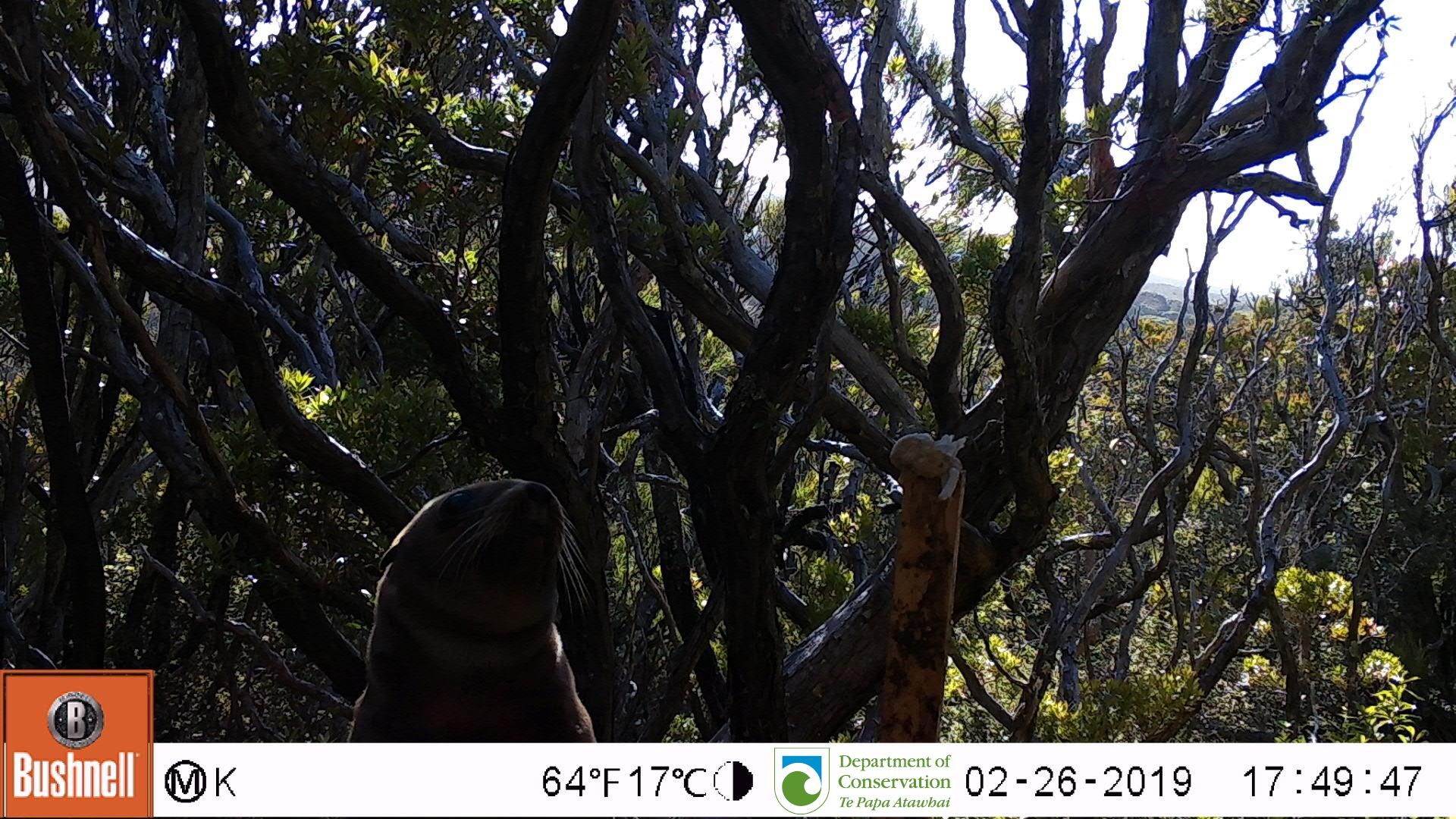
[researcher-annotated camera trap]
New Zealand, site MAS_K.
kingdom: Animalia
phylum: Chordata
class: Mammalia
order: Carnivora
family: Otariidae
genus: Phocarctos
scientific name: Phocarctos hookeri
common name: new zealand sea lion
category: sealion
Sealion (new zealand sea lion) (Phocarctos hookeri).